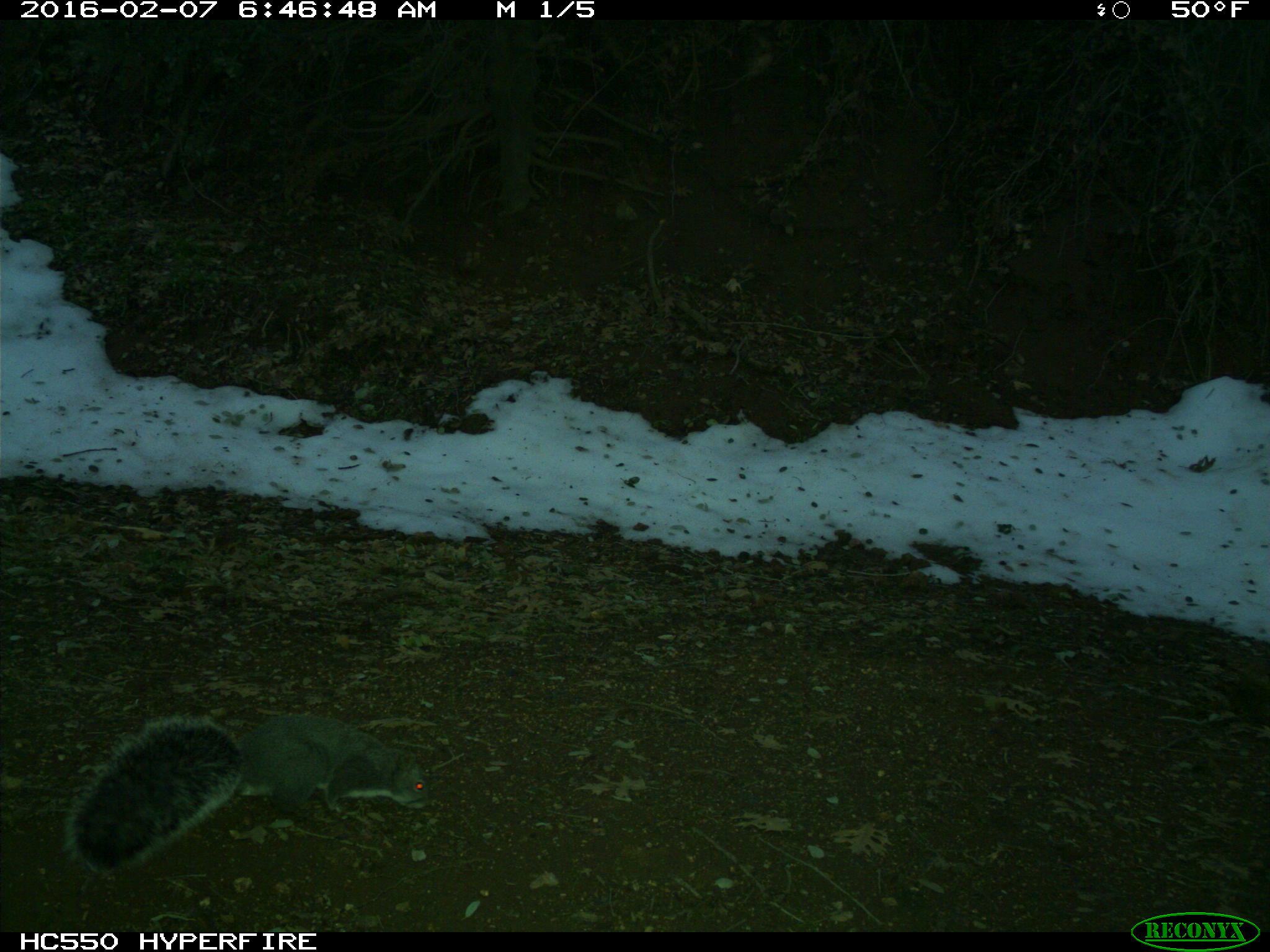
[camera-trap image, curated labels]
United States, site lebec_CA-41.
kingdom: Animalia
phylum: Chordata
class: Mammalia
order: Rodentia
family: Sciuridae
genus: Sciurus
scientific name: Sciurus carolinensis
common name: eastern gray squirrel